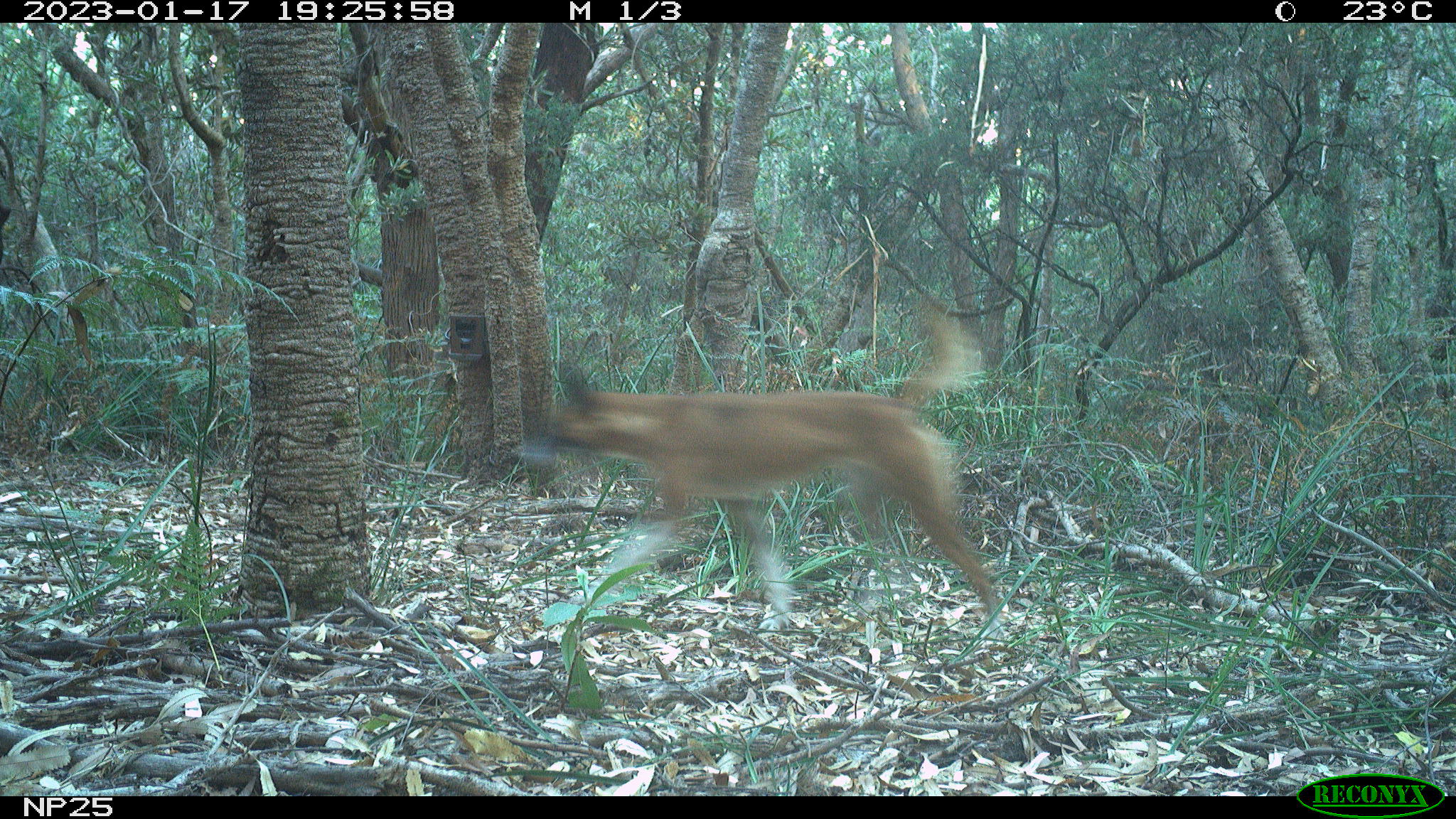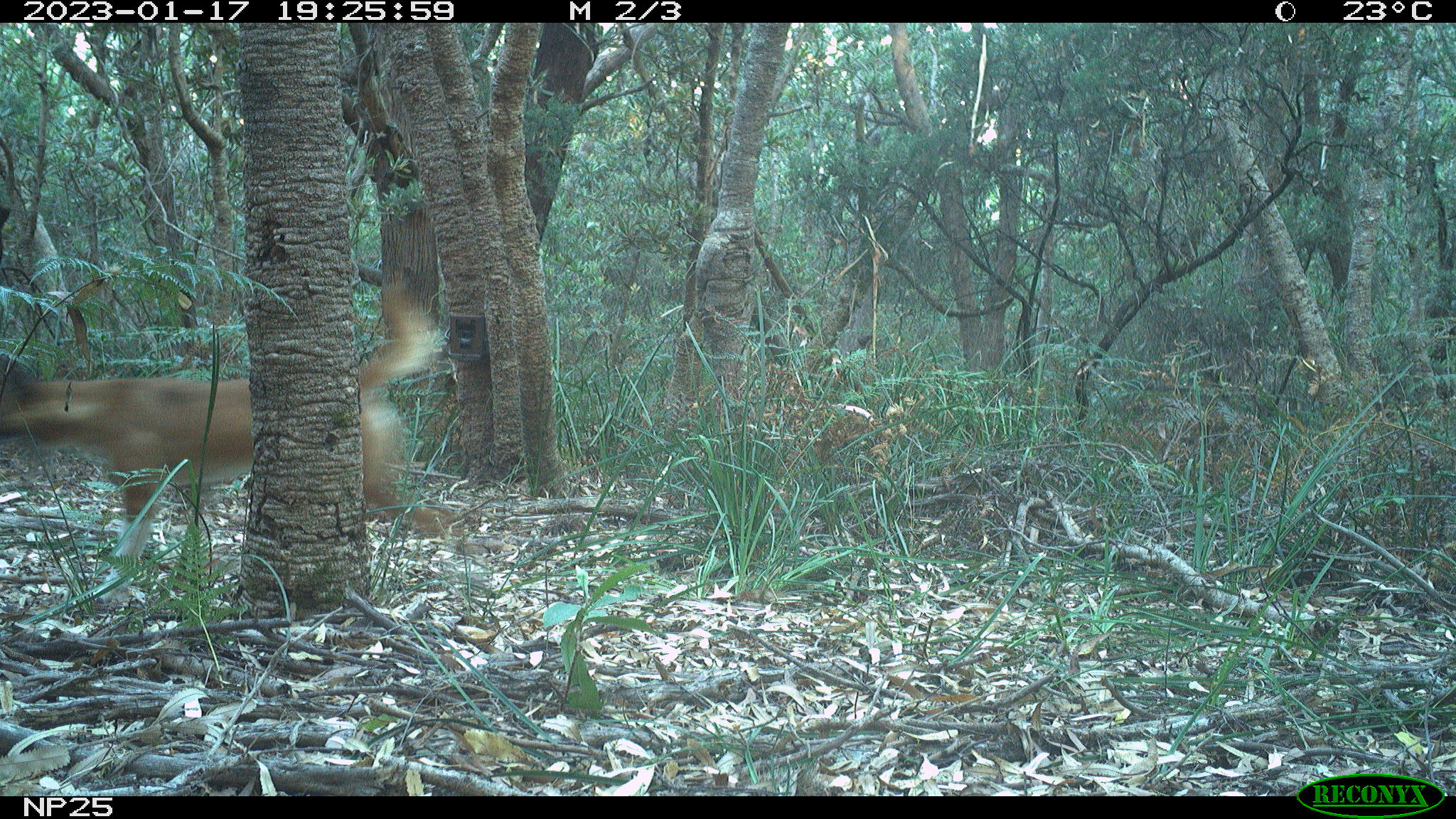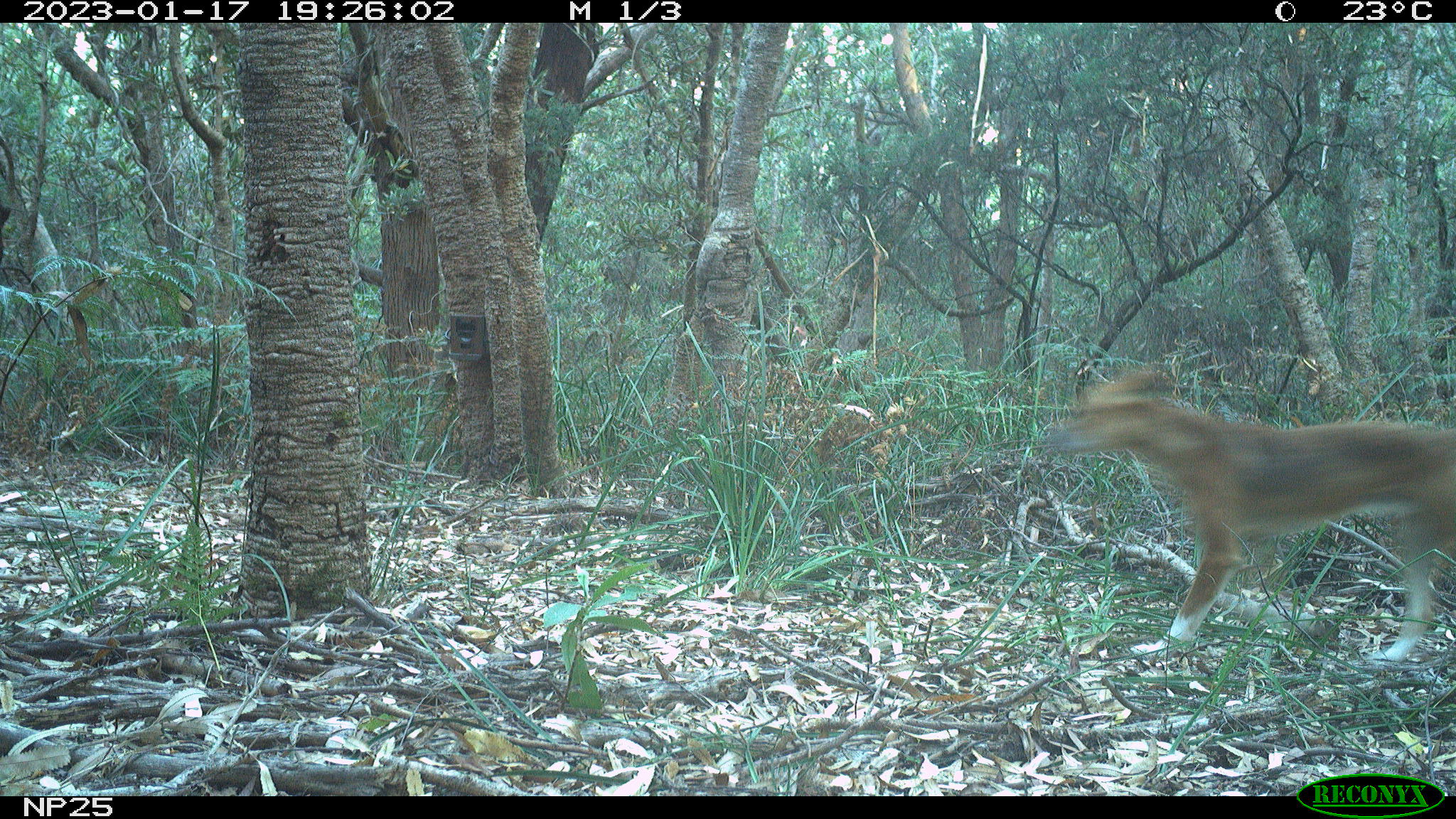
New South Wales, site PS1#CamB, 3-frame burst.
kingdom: Animalia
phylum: Chordata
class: Mammalia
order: Carnivora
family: Canidae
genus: Canis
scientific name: Canis familiaris dingo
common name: dingo